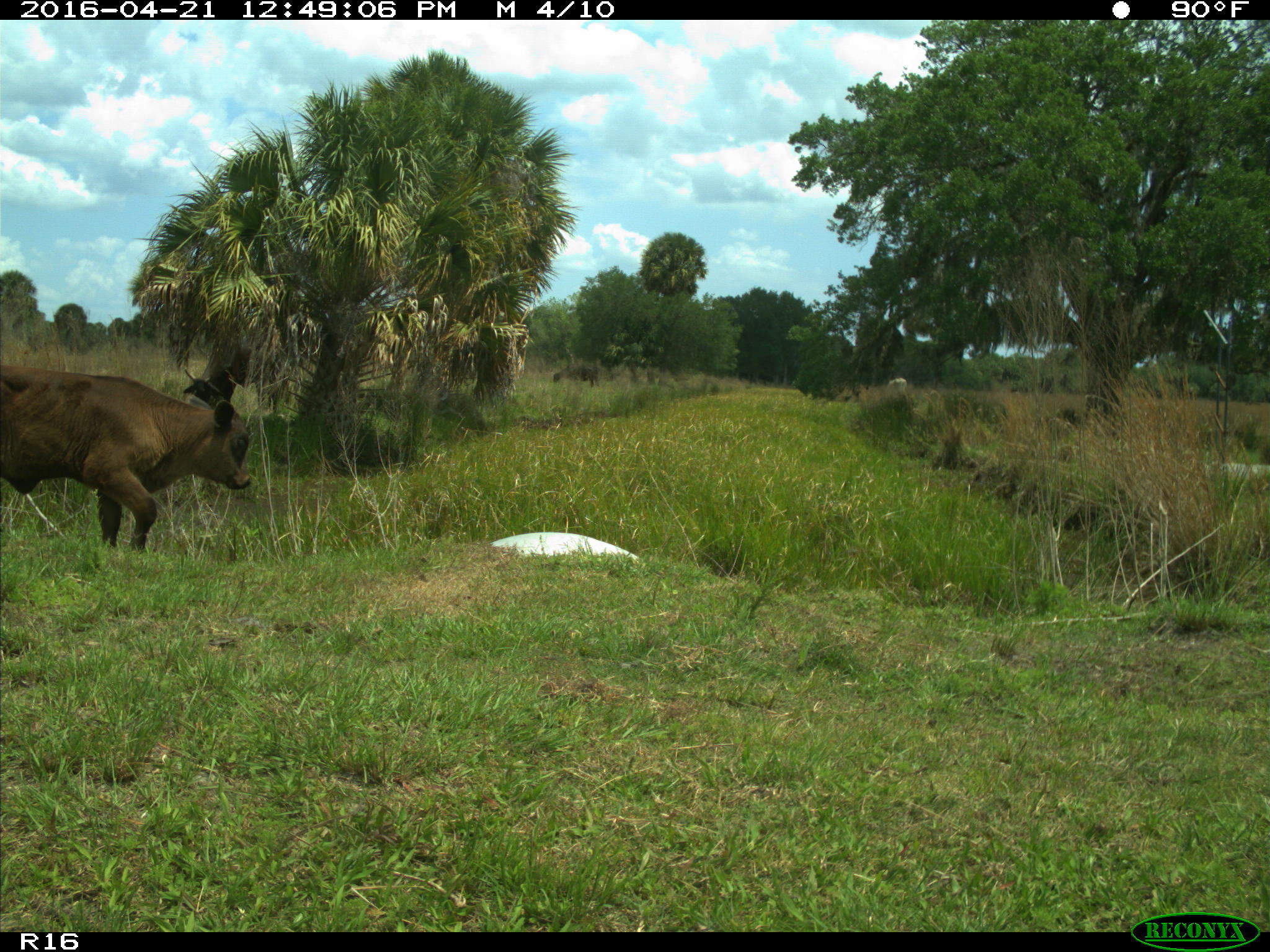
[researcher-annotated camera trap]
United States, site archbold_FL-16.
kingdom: Animalia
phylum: Chordata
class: Mammalia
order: Artiodactyla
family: Bovidae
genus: Bos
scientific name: Bos taurus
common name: domestic cow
Bos taurus (domestic cow).